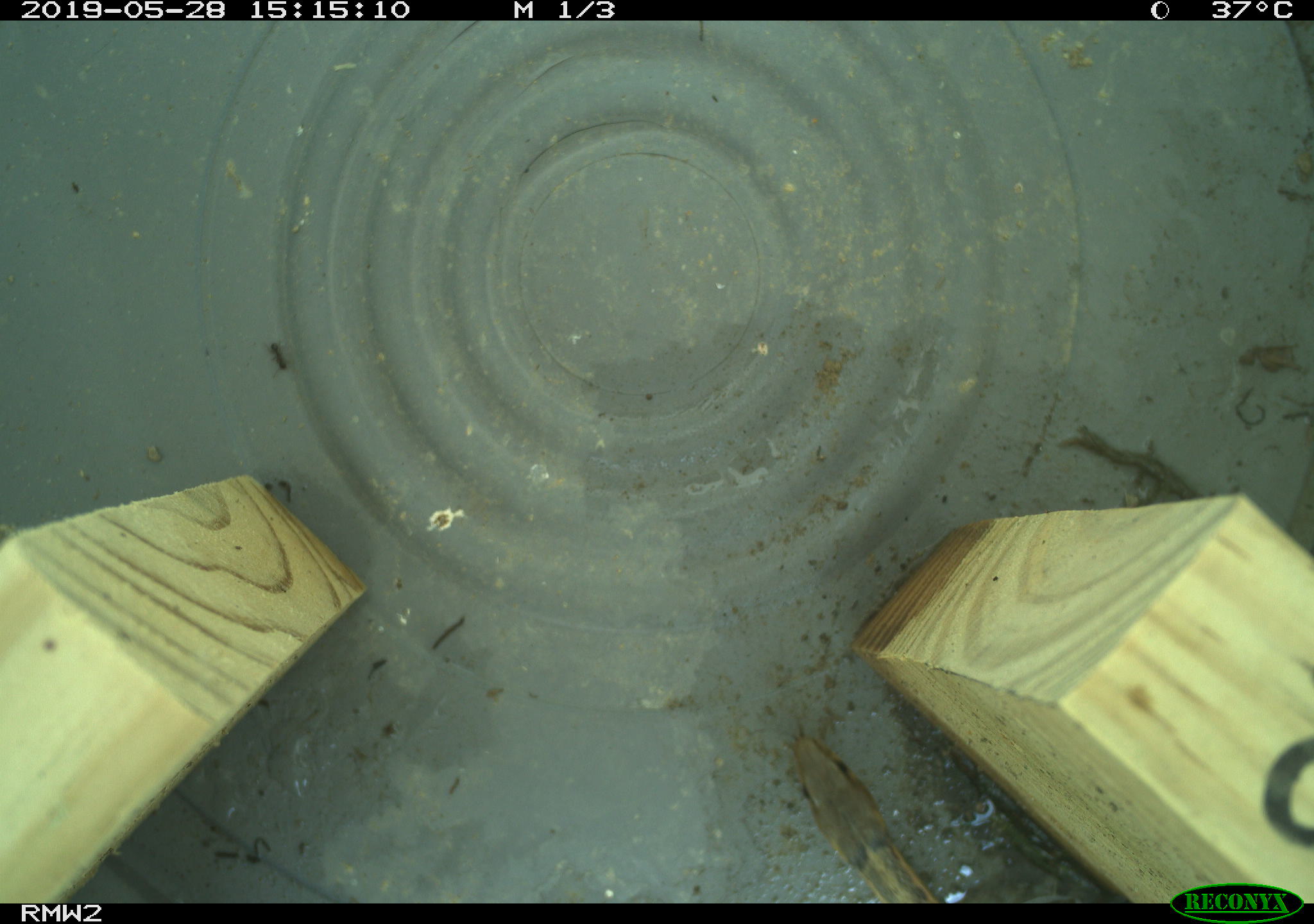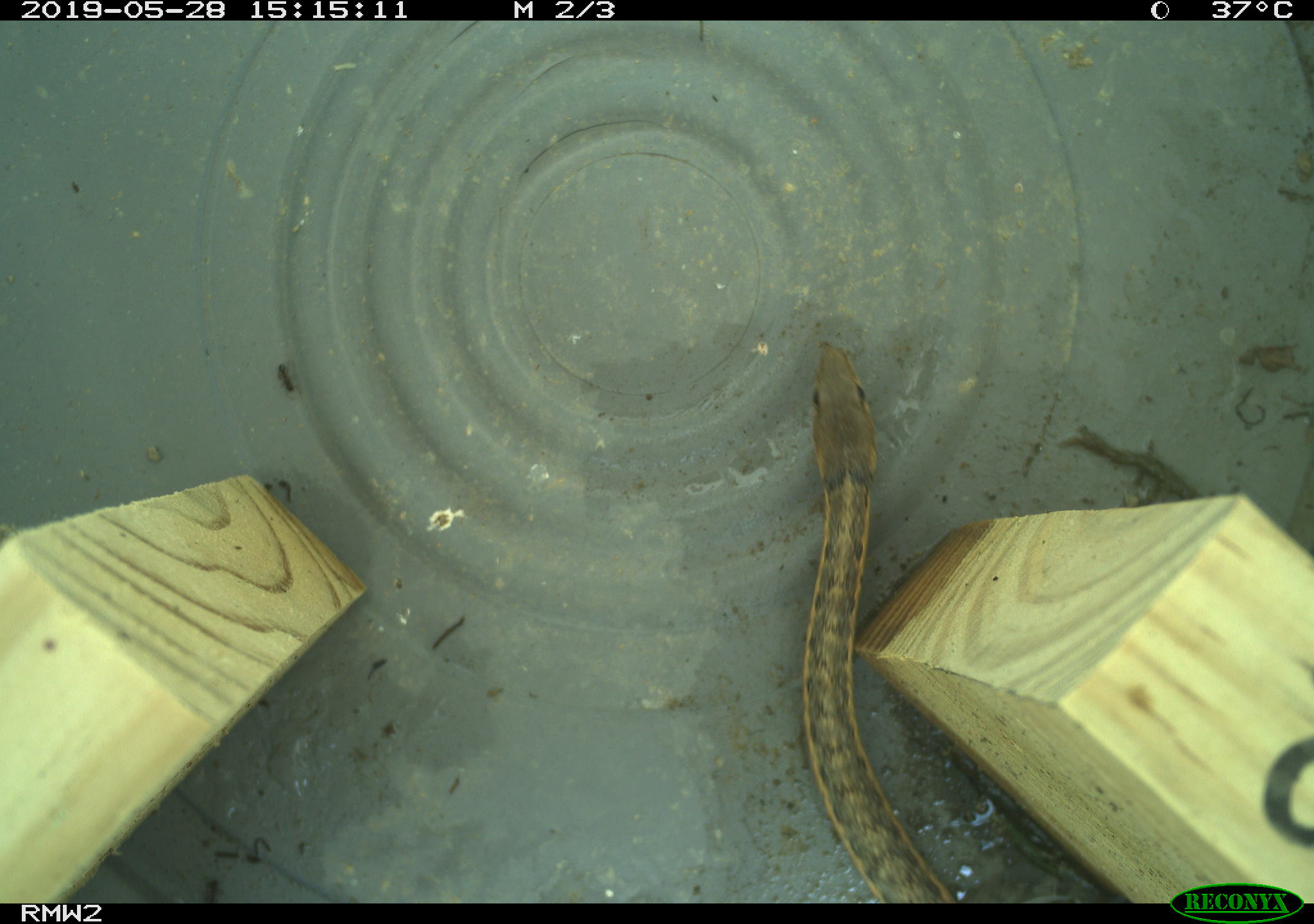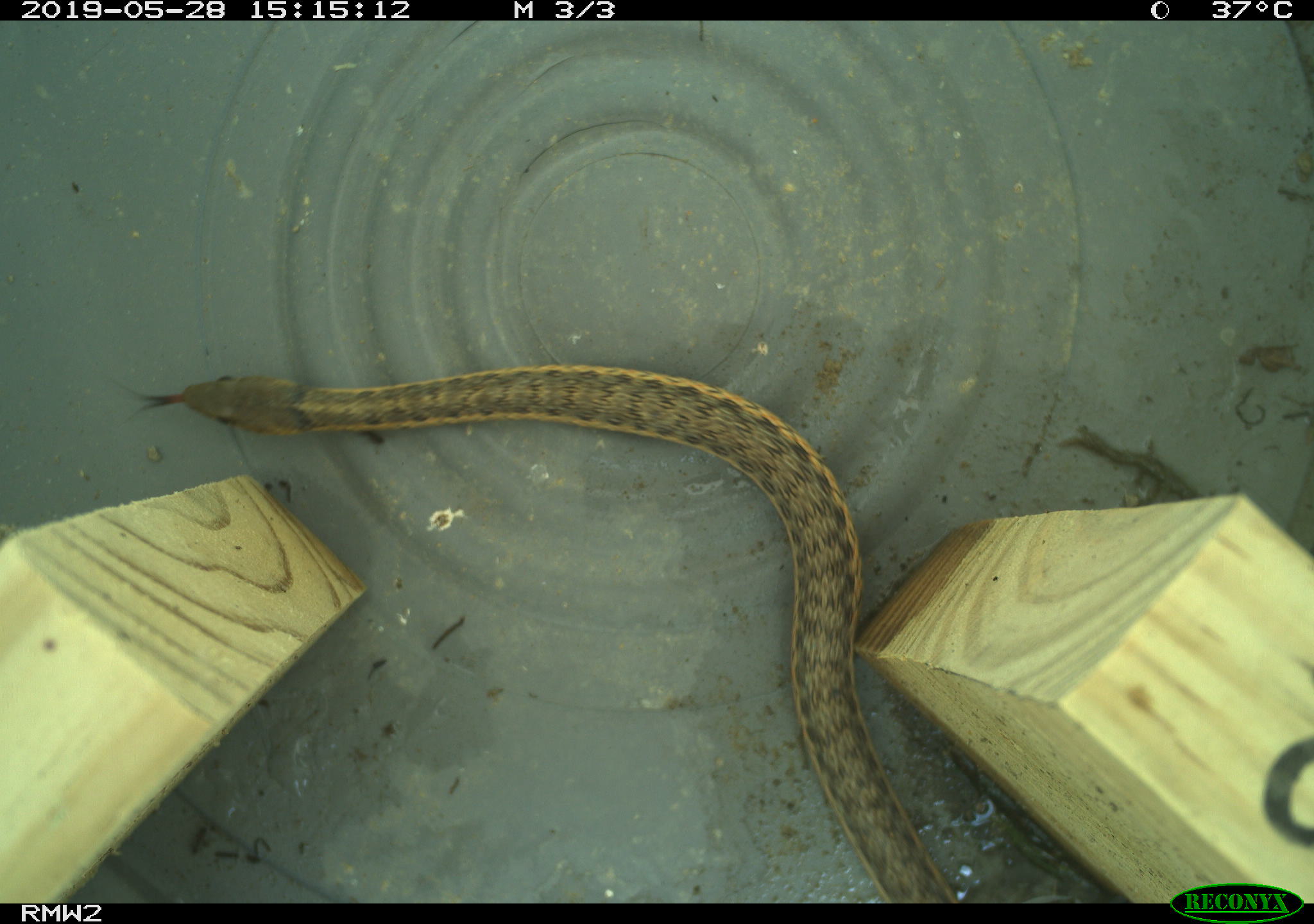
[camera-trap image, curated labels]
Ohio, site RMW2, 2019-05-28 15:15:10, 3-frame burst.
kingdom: Animalia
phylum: Chordata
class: Reptilia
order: Squamata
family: Colubridae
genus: Thamnophis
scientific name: Thamnophis sirtalis sirtalis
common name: eastern gartersnake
Eastern gartersnake (Thamnophis sirtalis sirtalis).